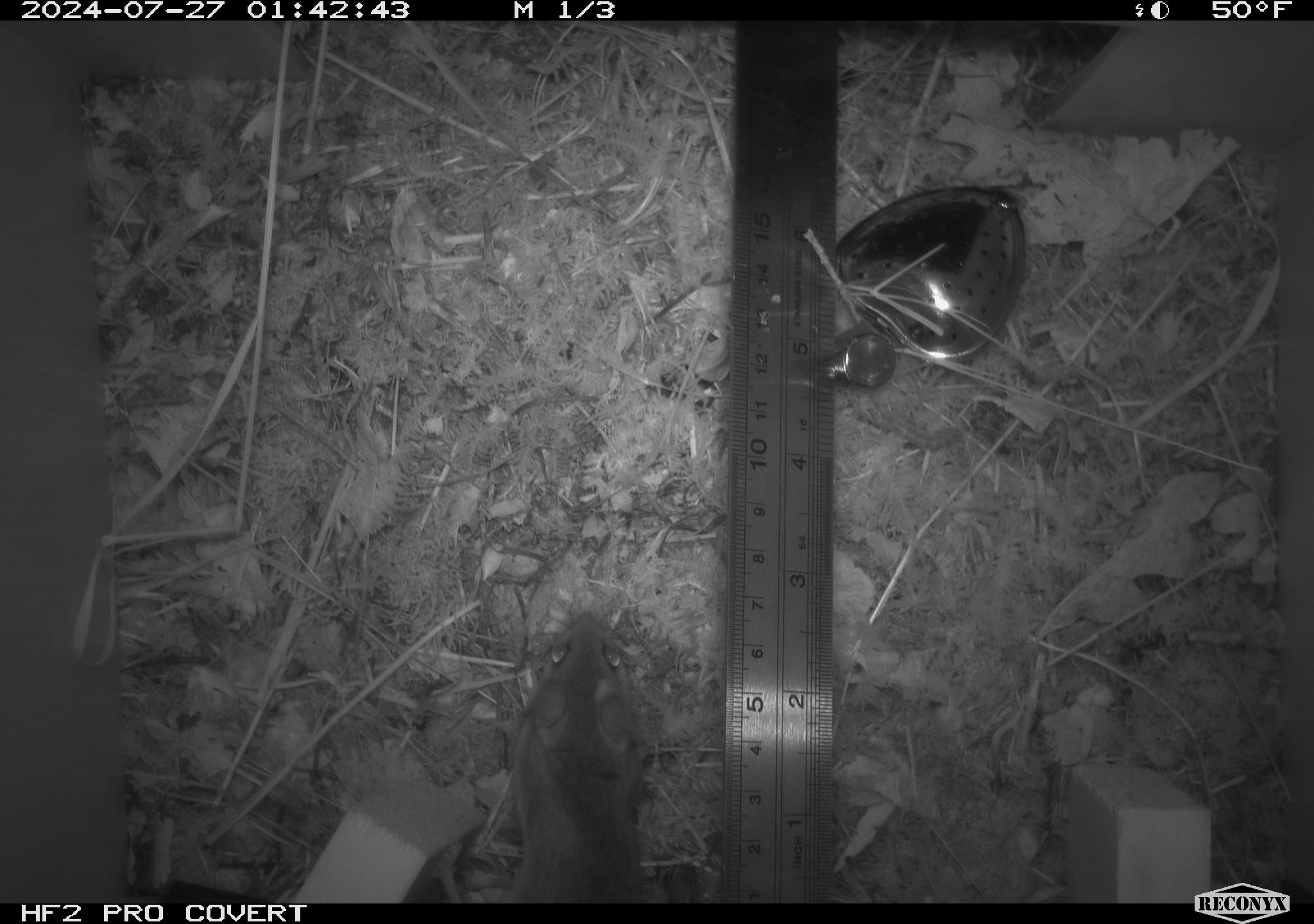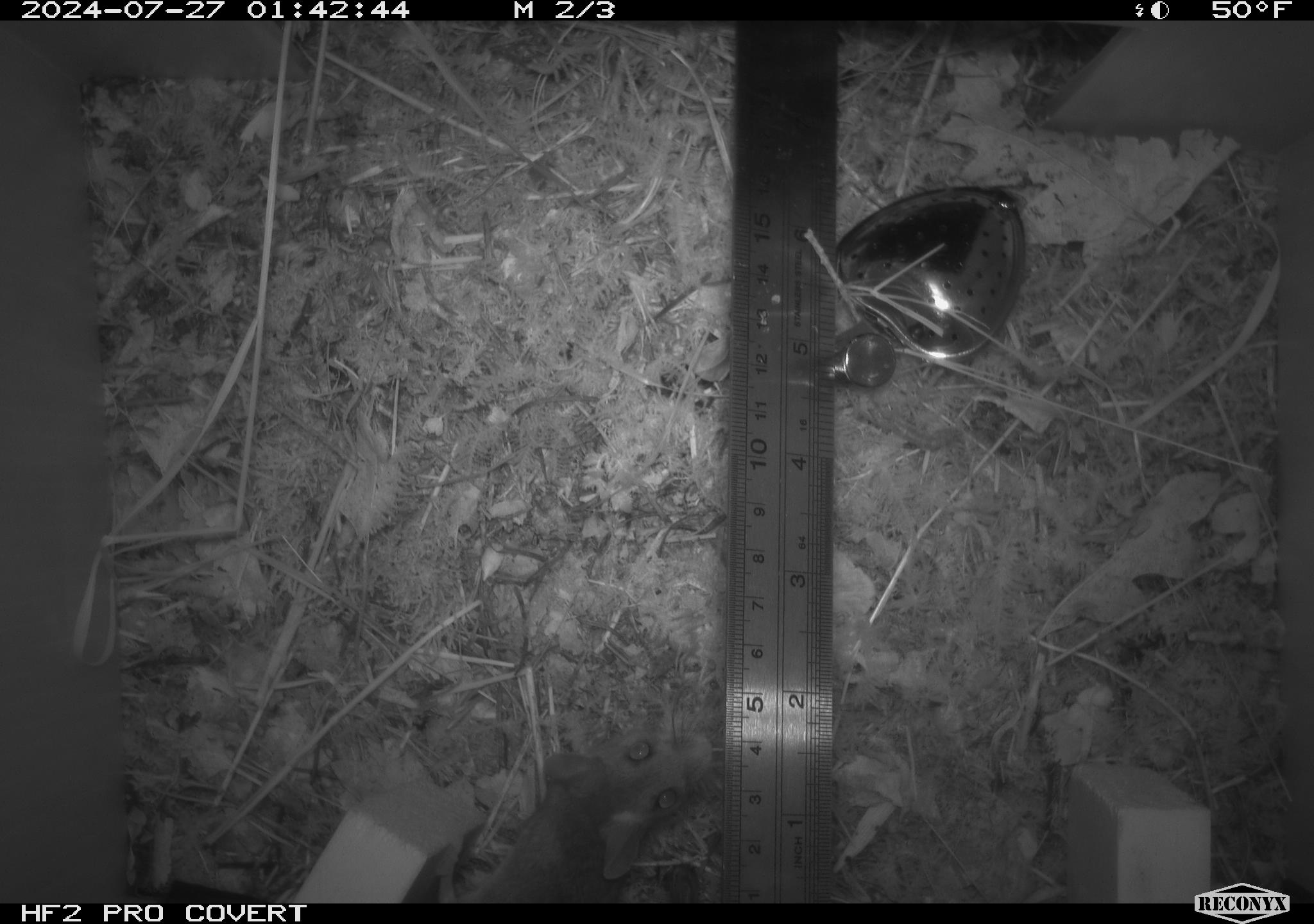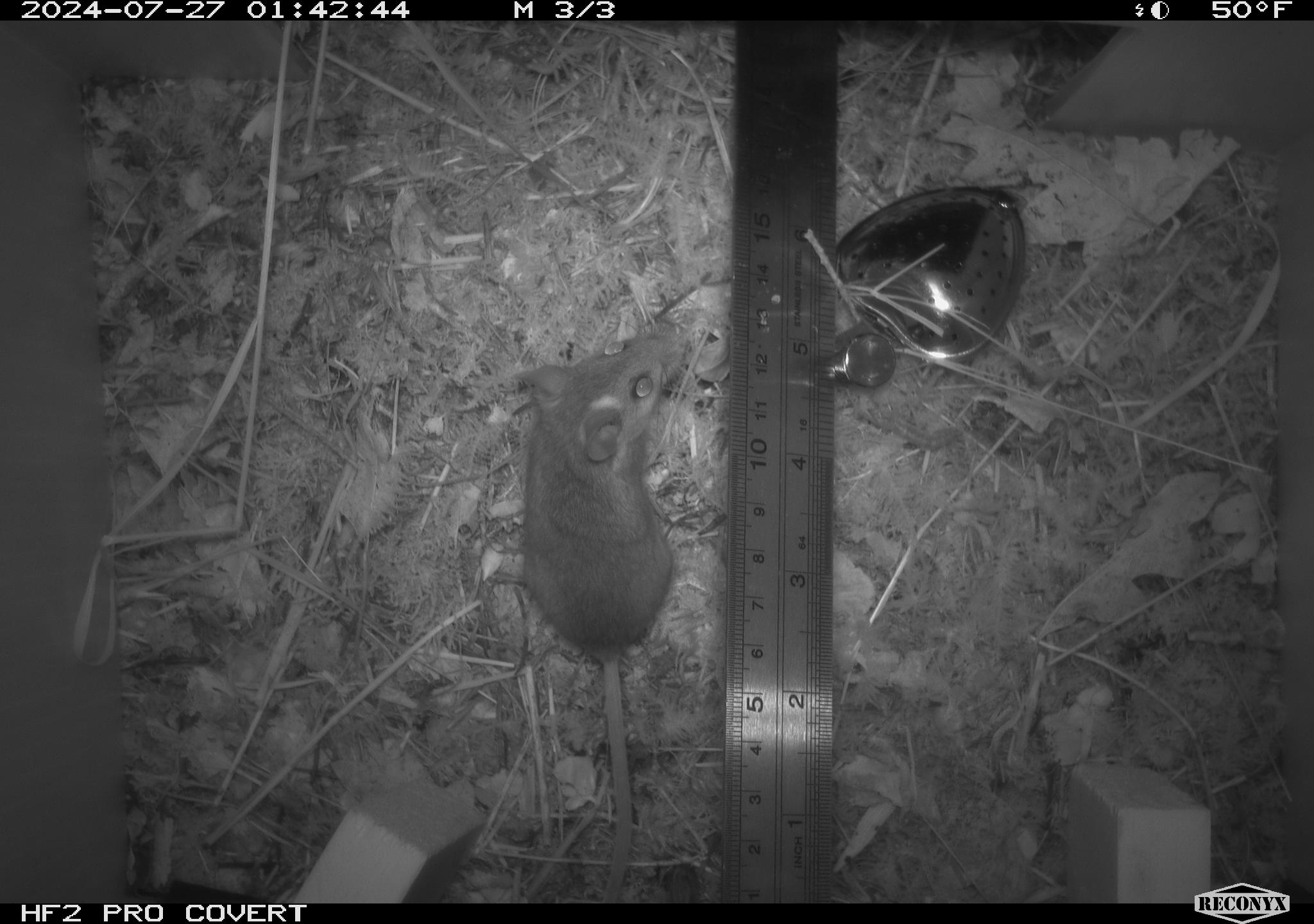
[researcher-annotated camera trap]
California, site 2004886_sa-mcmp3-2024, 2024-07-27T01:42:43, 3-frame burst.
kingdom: Animalia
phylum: Chordata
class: Mammalia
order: Rodentia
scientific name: Rodentia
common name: mouse species